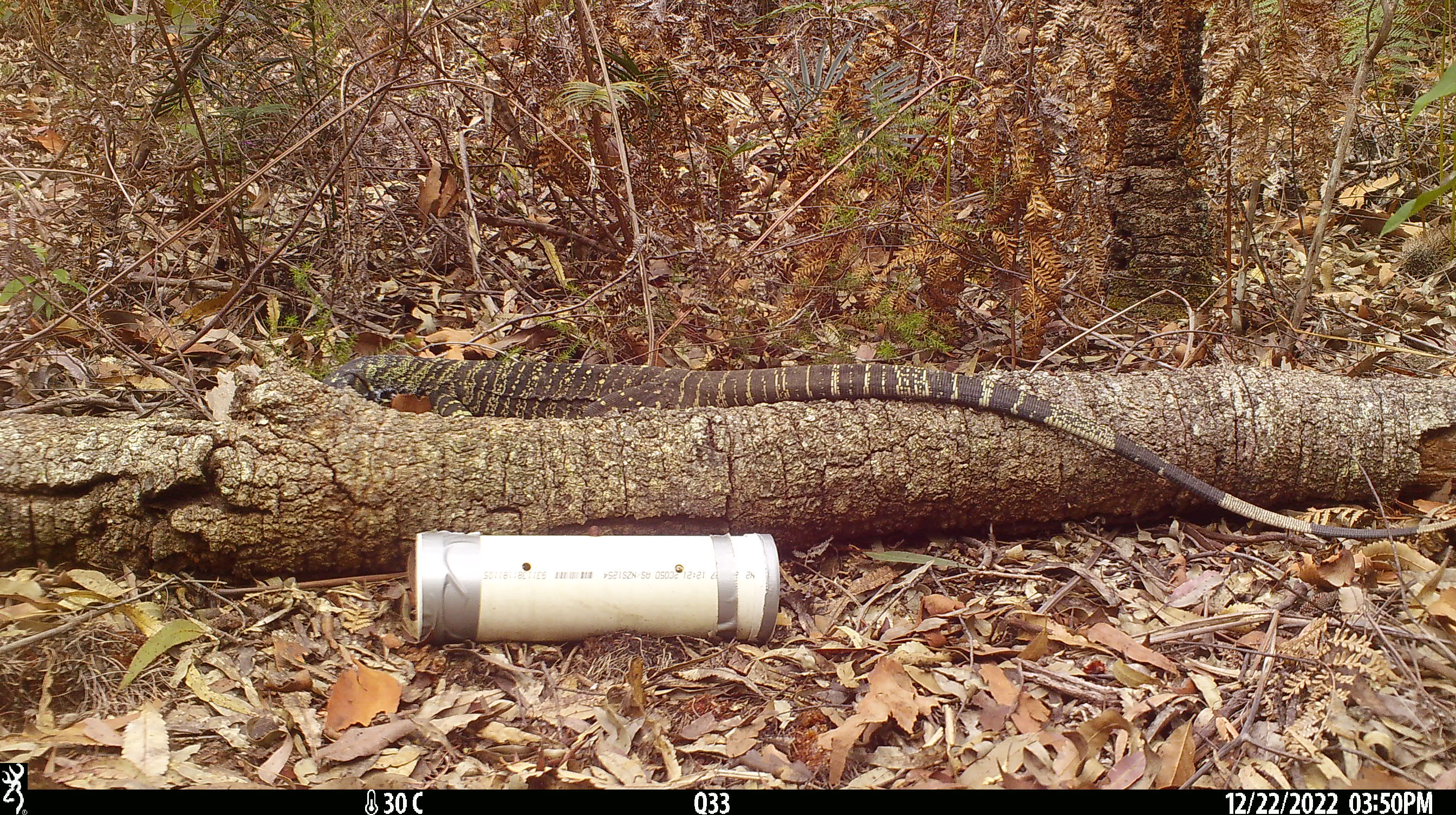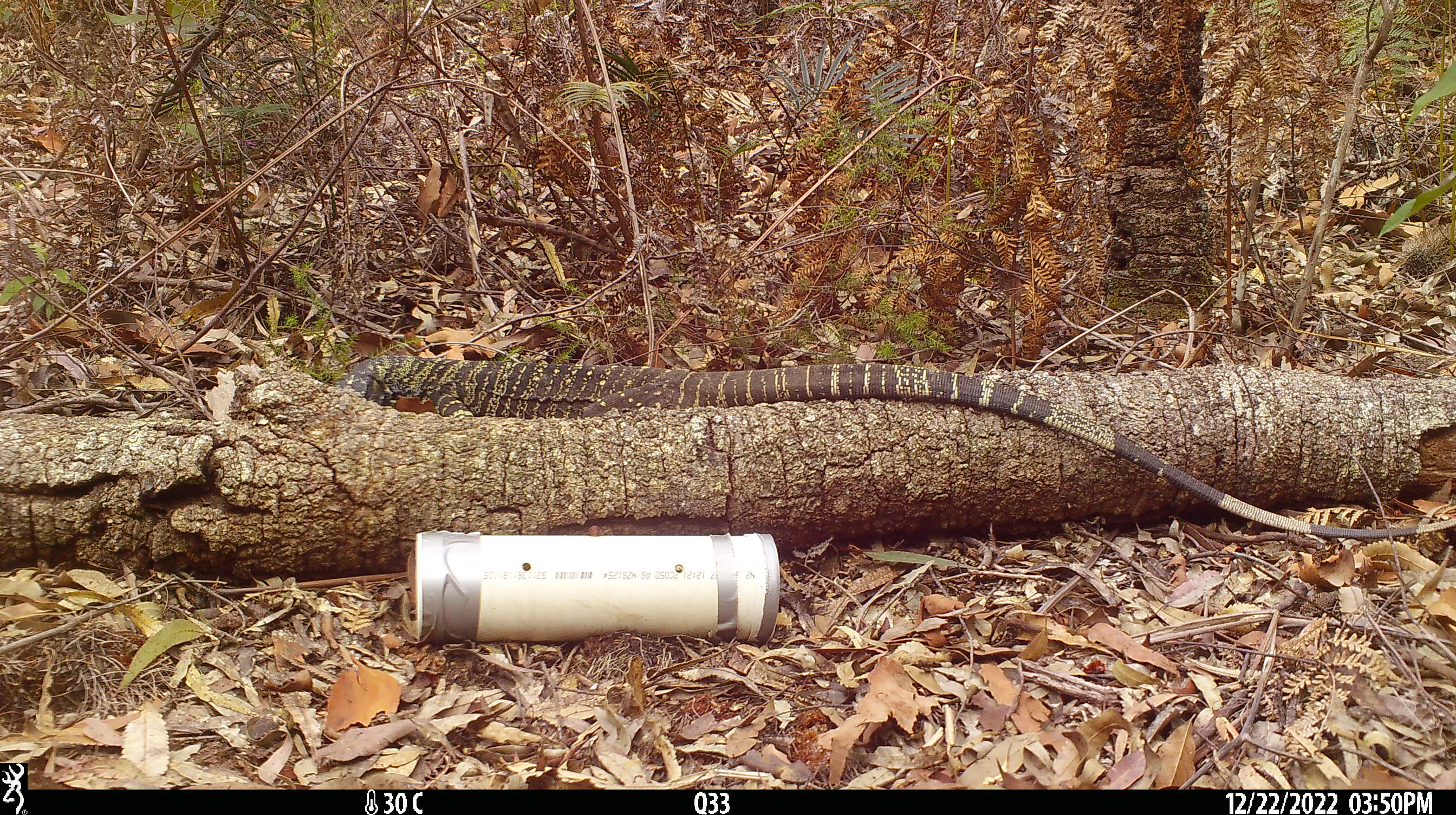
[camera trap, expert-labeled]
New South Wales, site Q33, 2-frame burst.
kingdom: Animalia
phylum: Chordata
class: Reptilia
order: Squamata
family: Varanidae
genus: Varanus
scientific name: Varanus varius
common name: lace monitor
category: goanna